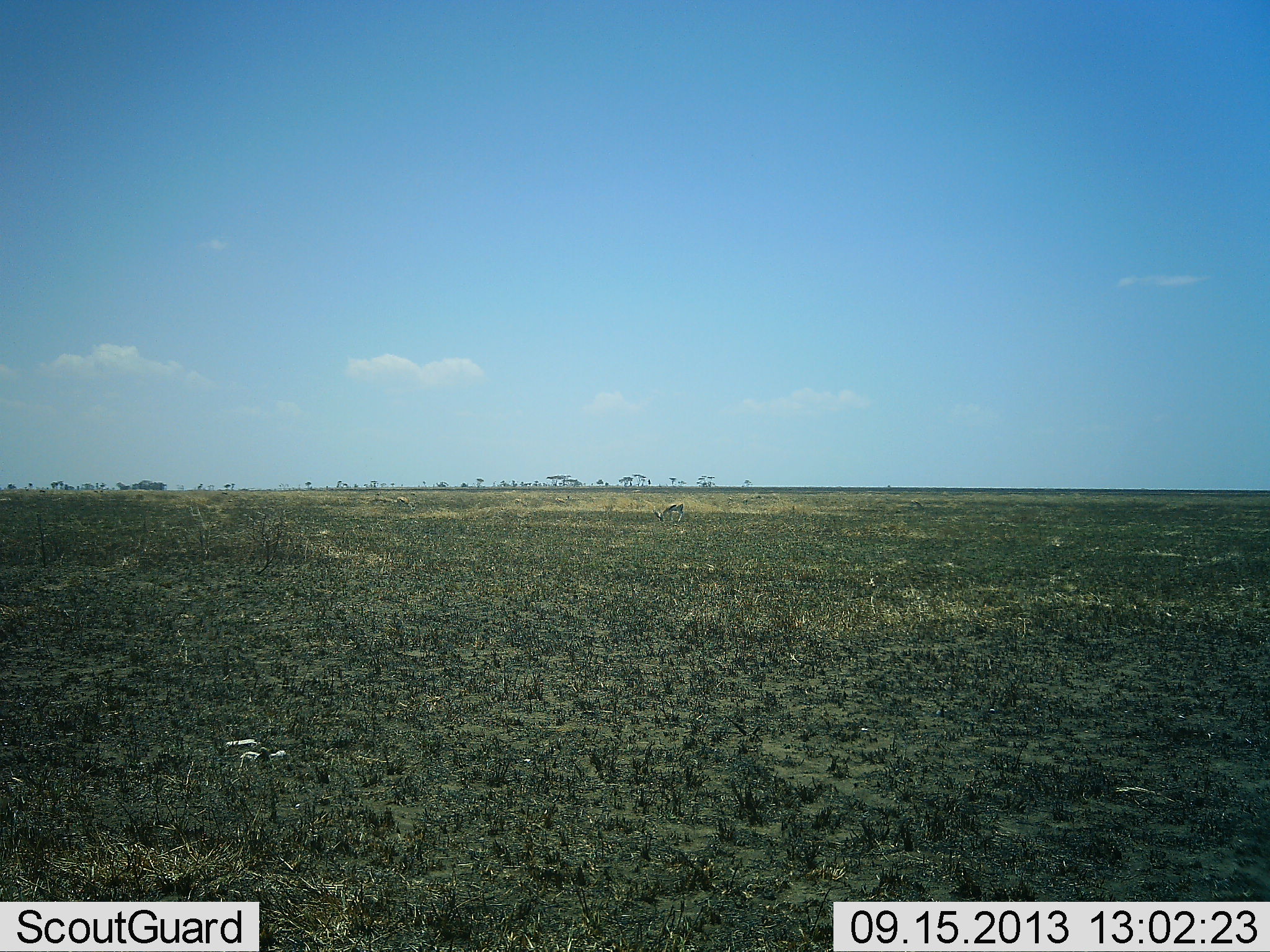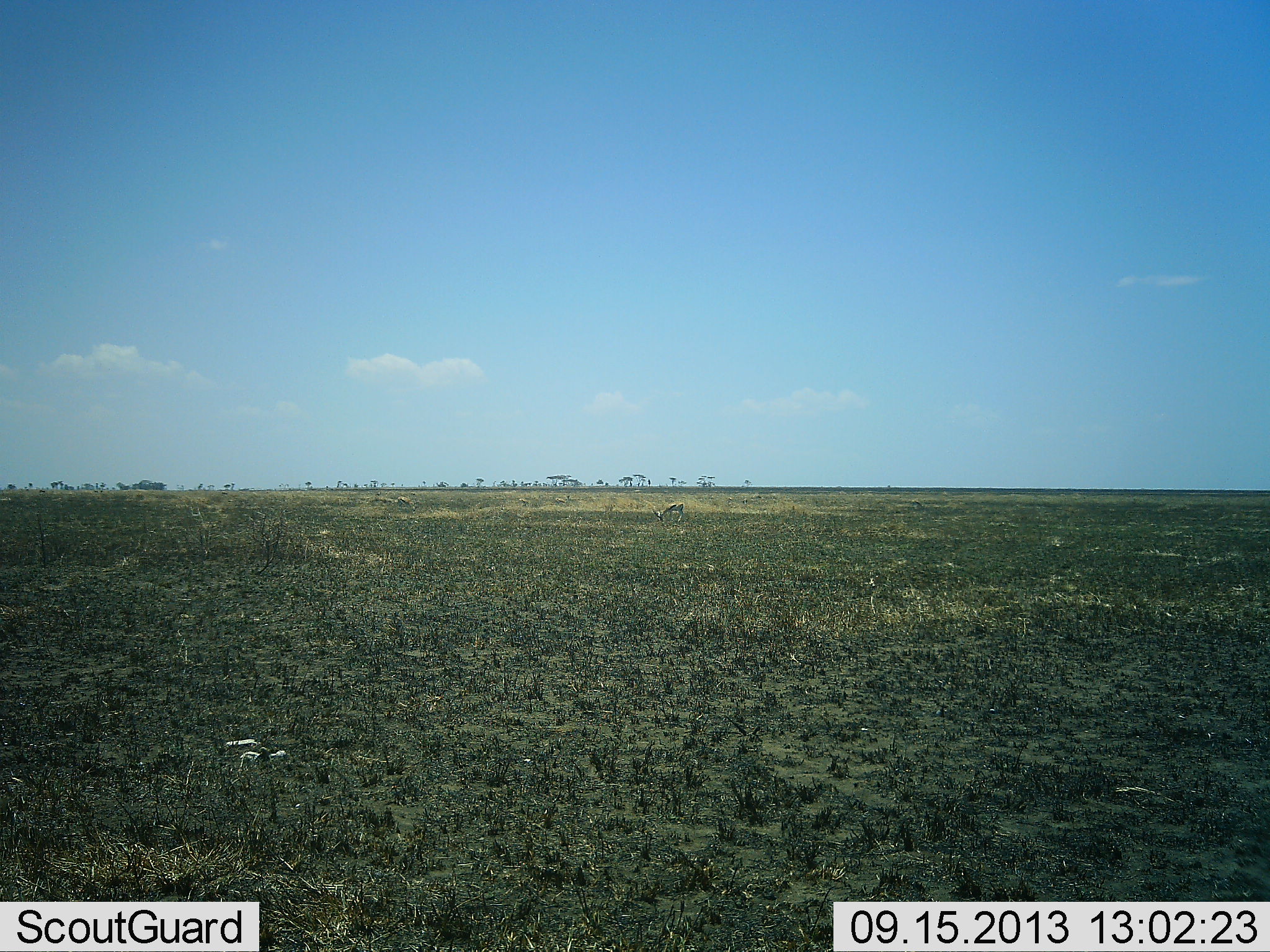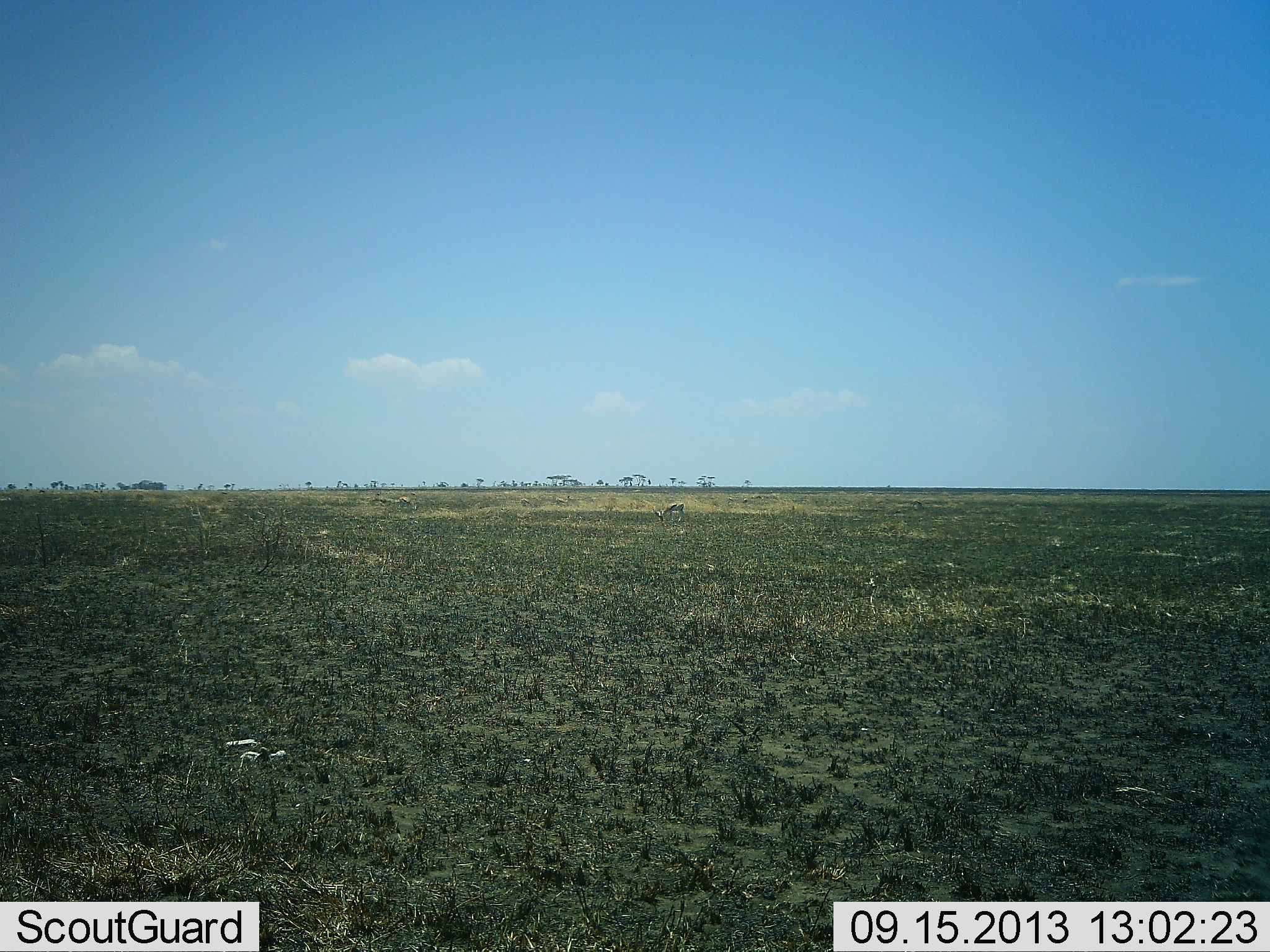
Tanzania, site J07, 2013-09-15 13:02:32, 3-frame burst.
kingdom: Animalia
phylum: Chordata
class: Mammalia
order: Artiodactyla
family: Bovidae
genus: Eudorcas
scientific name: Eudorcas thomsonii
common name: thomson's gazelle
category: gazellethomsons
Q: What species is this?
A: Gazellethomsons (thomson's gazelle) (Eudorcas thomsonii).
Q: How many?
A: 2.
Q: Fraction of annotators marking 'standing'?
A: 27%.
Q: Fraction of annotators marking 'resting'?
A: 0%.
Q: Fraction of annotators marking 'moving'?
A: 0%.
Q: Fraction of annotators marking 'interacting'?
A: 0%.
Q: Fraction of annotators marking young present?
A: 0%.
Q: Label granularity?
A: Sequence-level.